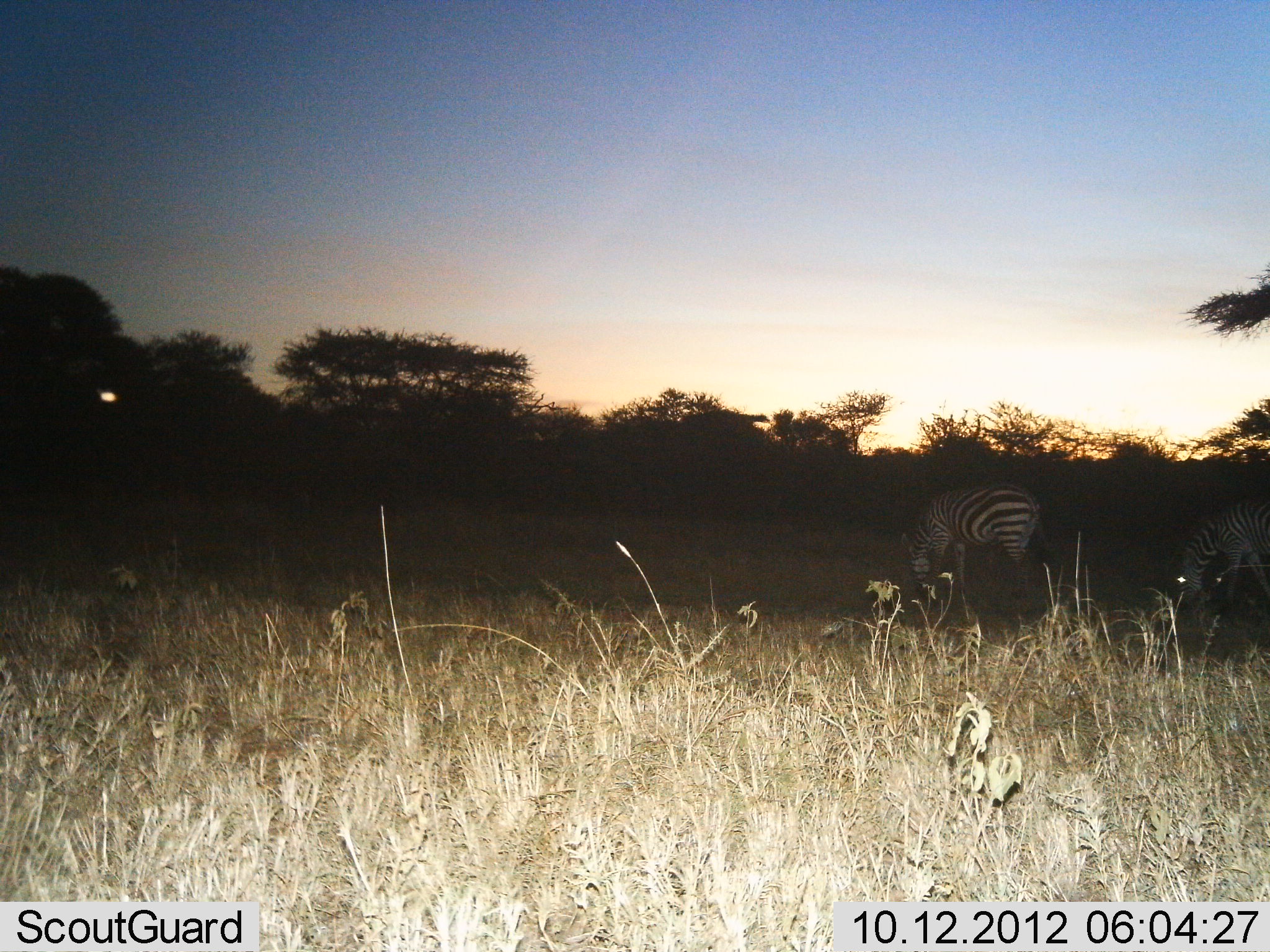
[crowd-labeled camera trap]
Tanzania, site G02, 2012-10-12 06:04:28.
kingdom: Animalia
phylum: Chordata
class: Mammalia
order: Perissodactyla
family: Equidae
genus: Equus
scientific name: Equus quagga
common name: plains zebra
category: zebra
Zebra (plains zebra) (Equus quagga), count 2. Behavior (volunteer vote fractions): standing 10%, resting 0%, moving 0%, interacting 0%. Young present (vote fraction): 0%. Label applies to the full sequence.